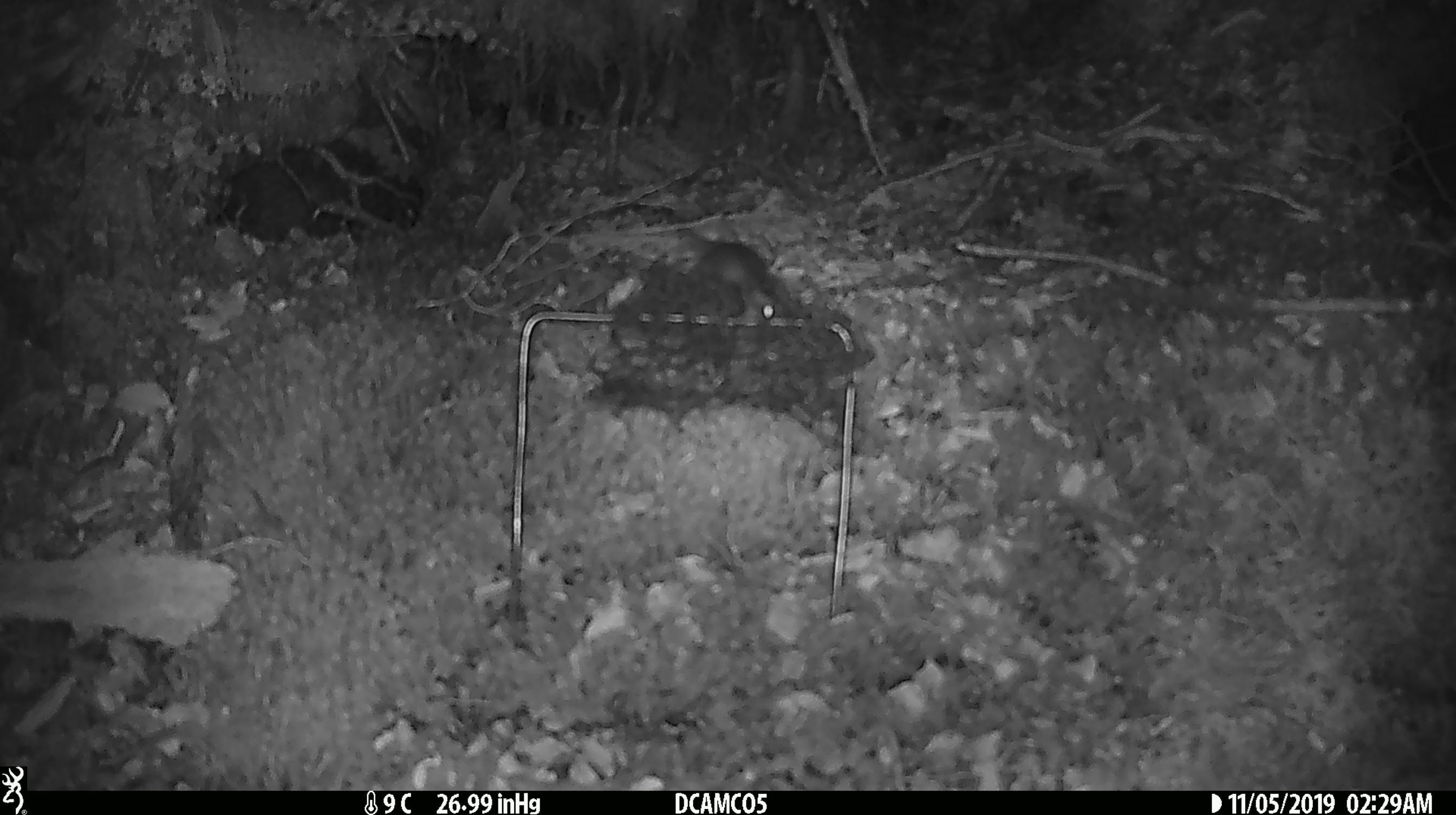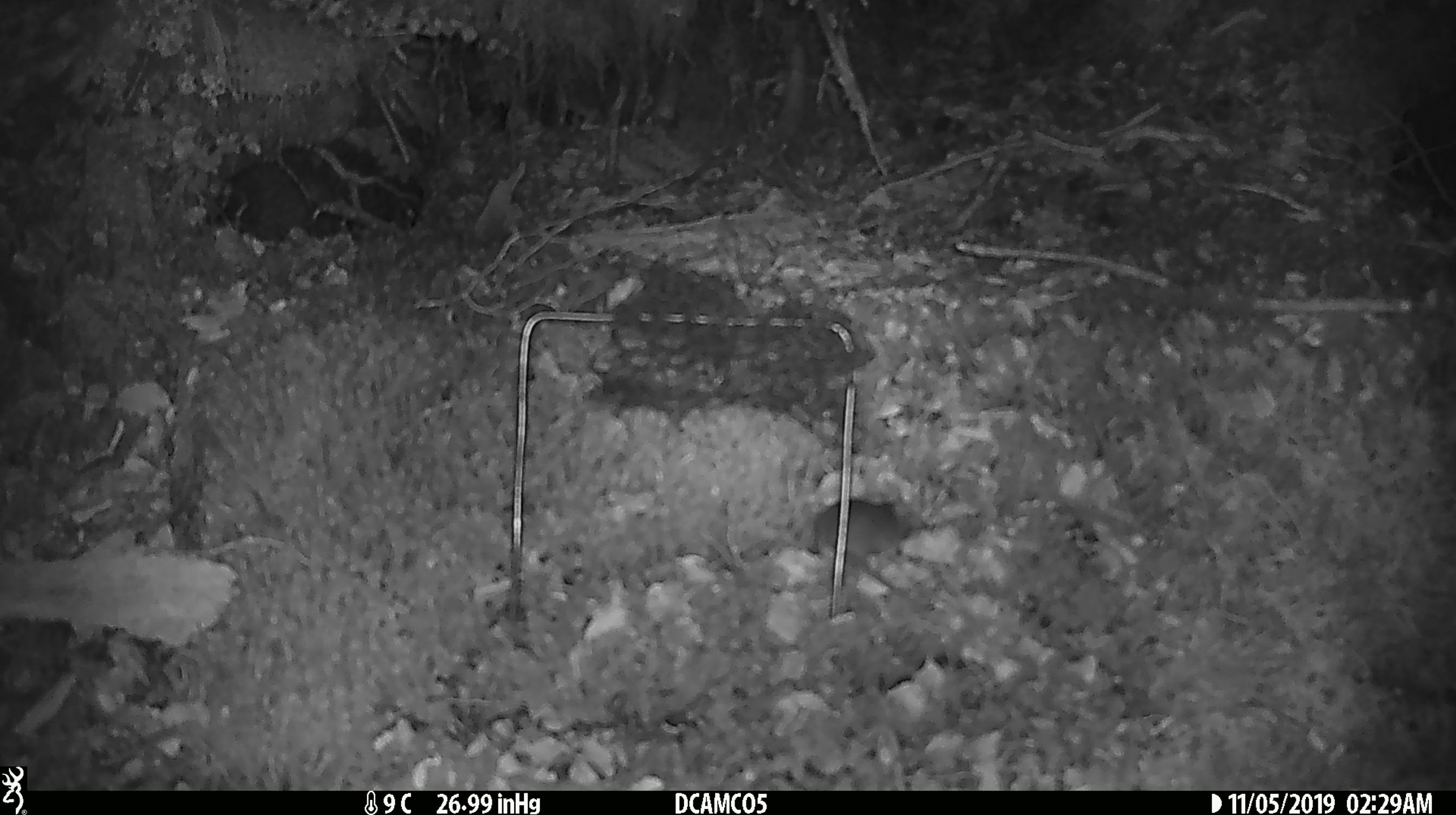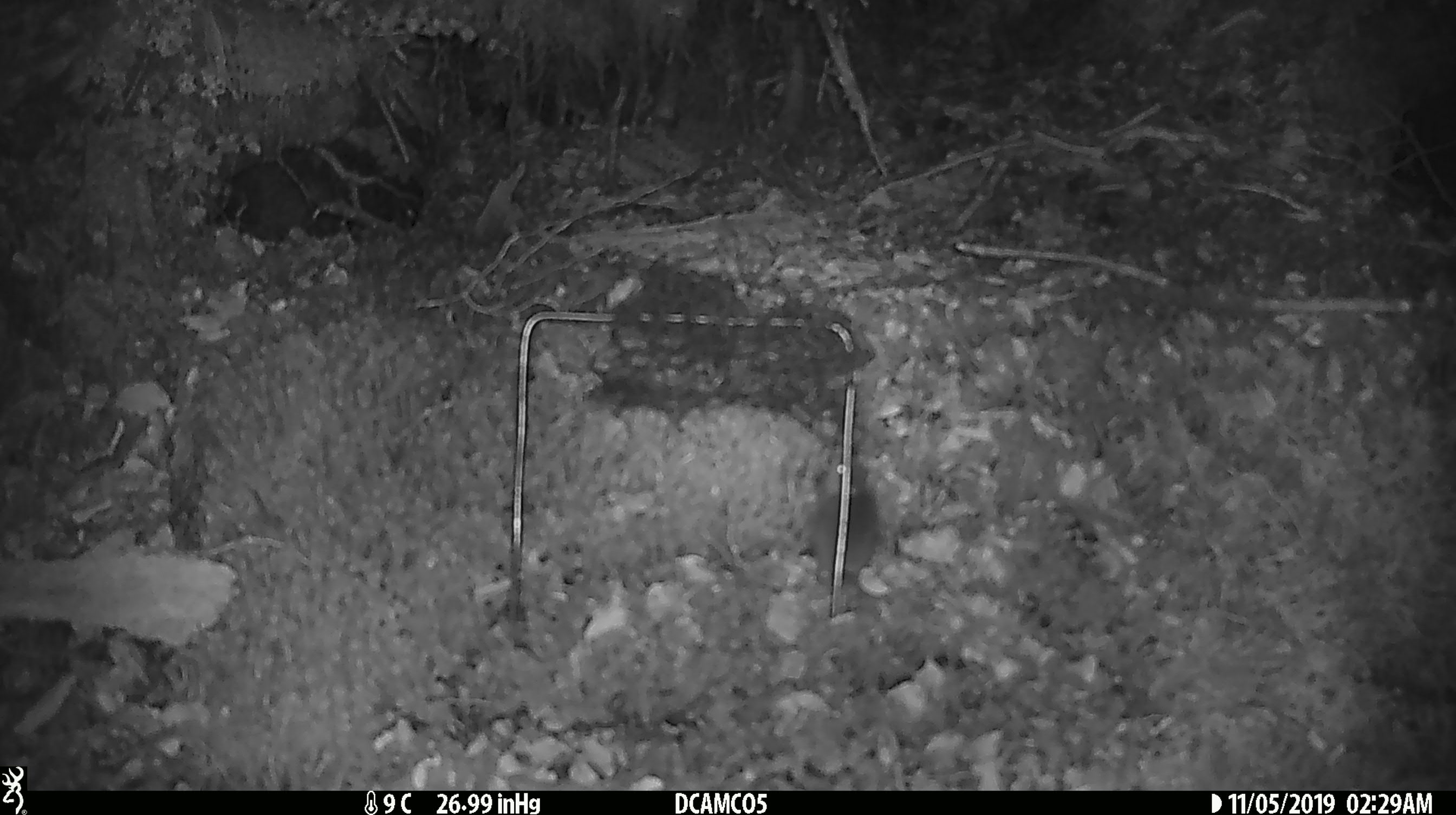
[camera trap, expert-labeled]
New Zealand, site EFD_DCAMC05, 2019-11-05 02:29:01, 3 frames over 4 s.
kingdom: Animalia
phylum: Chordata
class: Mammalia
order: Rodentia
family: Muridae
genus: Mus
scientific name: Mus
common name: mouse